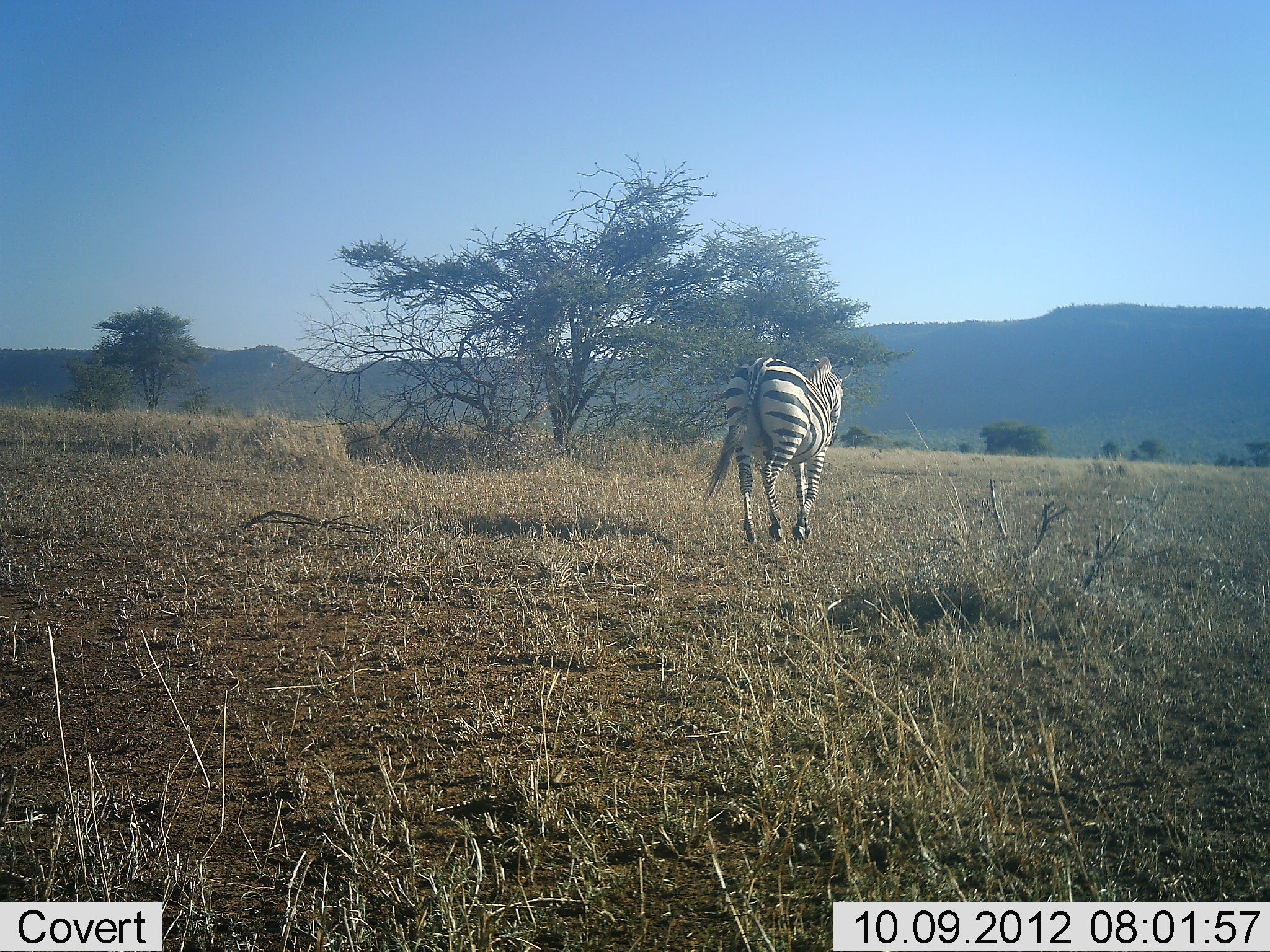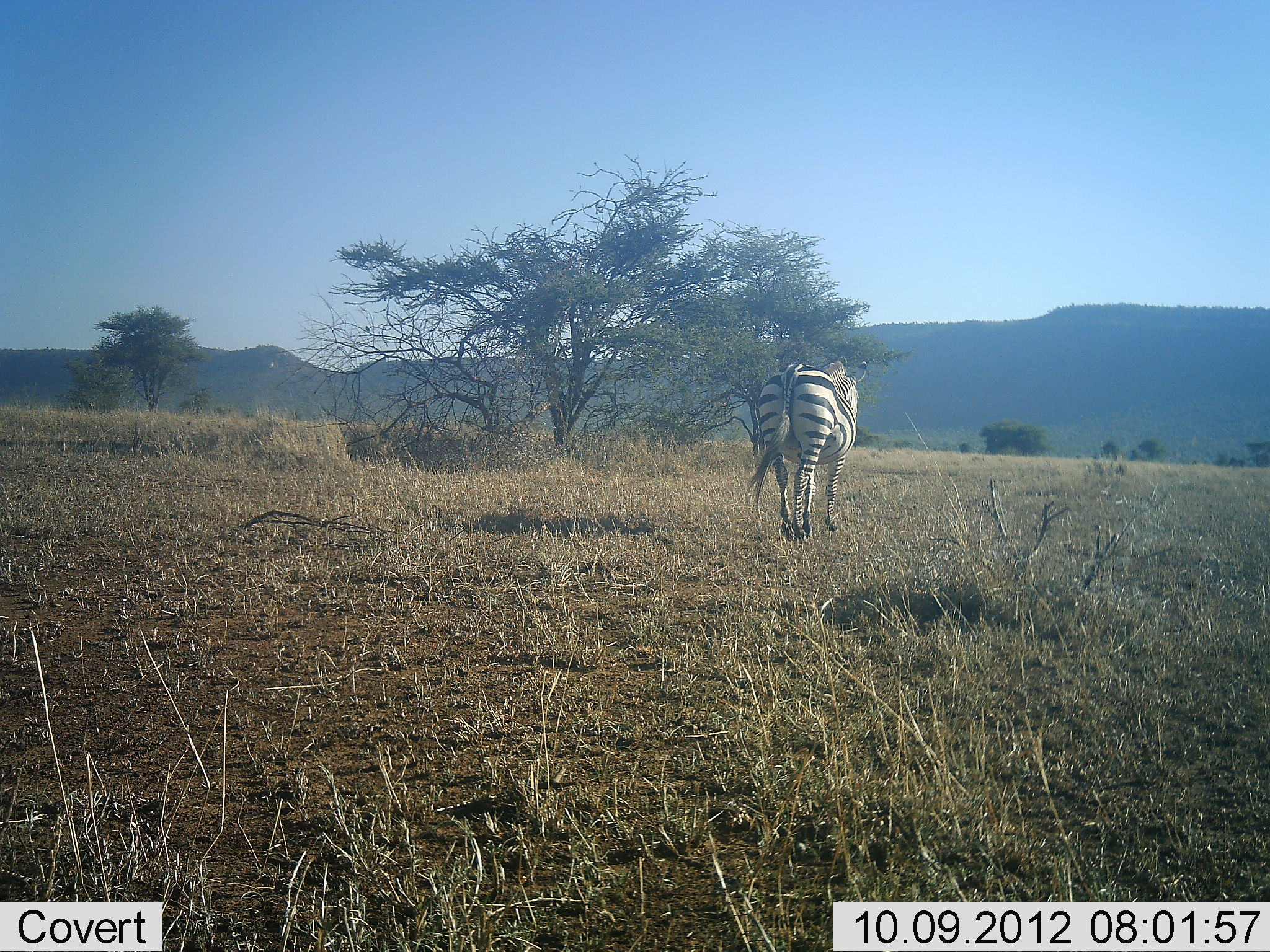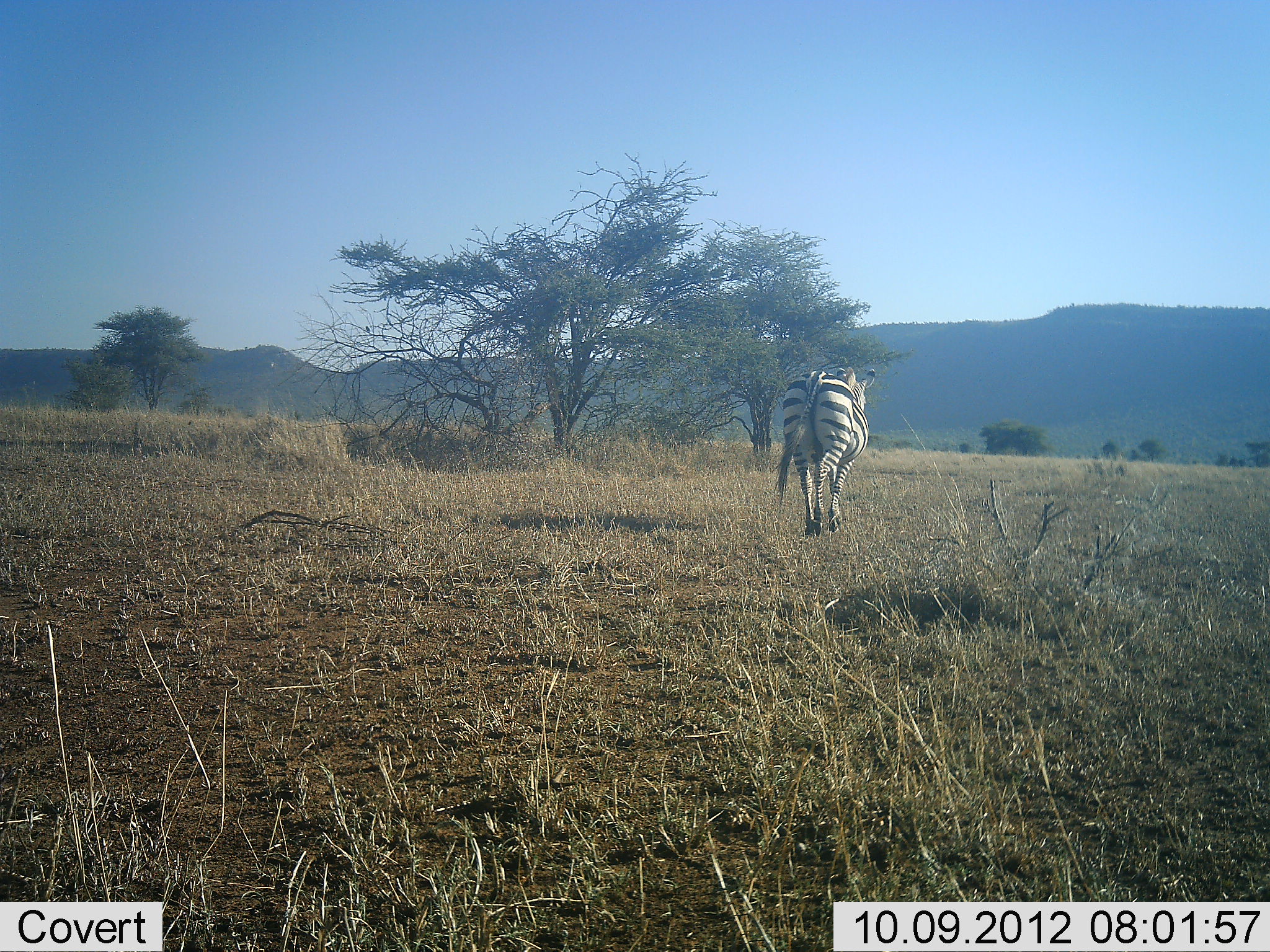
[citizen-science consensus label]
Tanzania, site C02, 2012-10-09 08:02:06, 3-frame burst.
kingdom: Animalia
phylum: Chordata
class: Mammalia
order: Perissodactyla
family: Equidae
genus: Equus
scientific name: Equus quagga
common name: plains zebra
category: zebra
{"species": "zebra (plains zebra) (Equus quagga)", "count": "1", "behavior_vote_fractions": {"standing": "10%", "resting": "0%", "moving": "90%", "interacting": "0%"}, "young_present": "0%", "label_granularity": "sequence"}